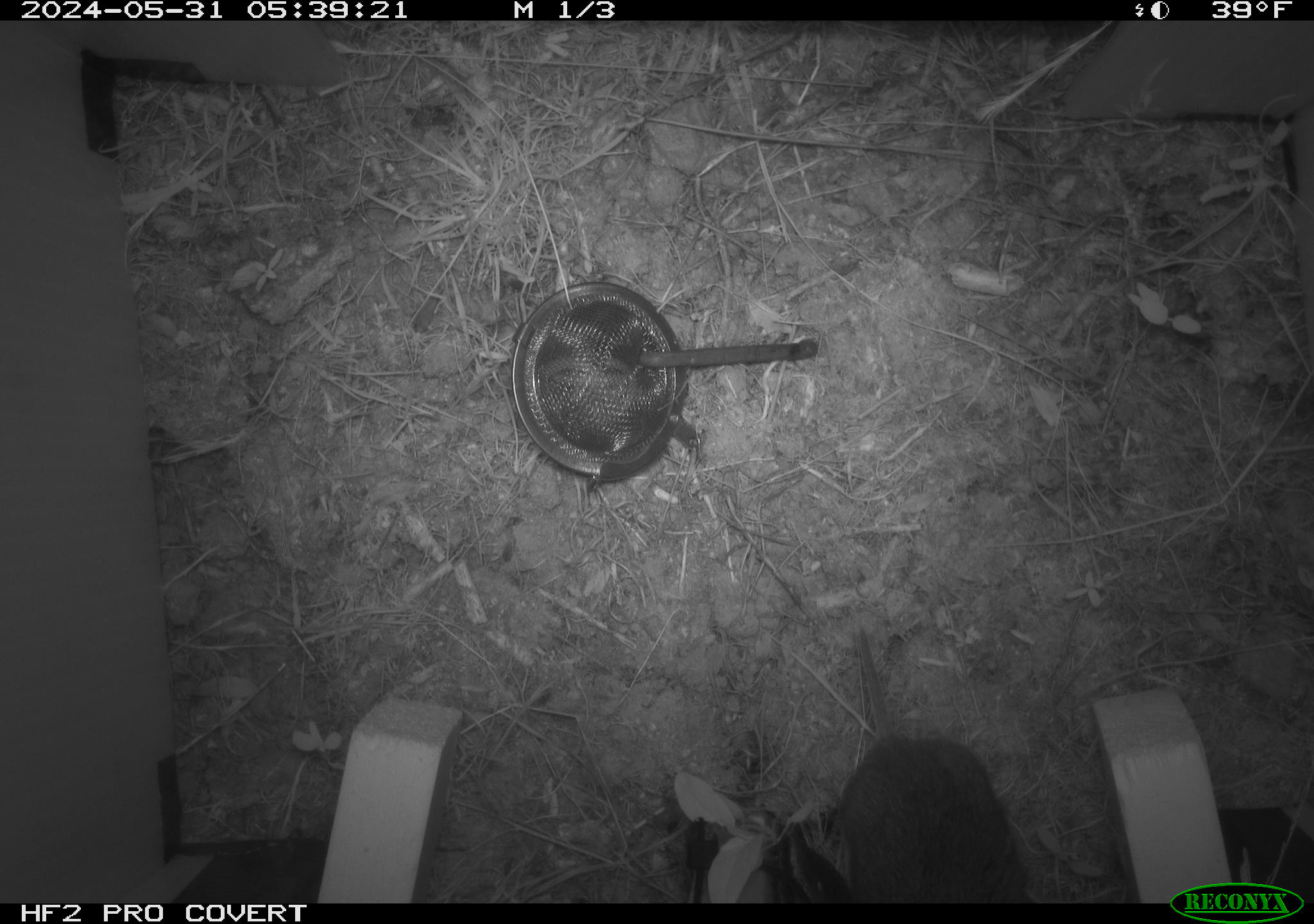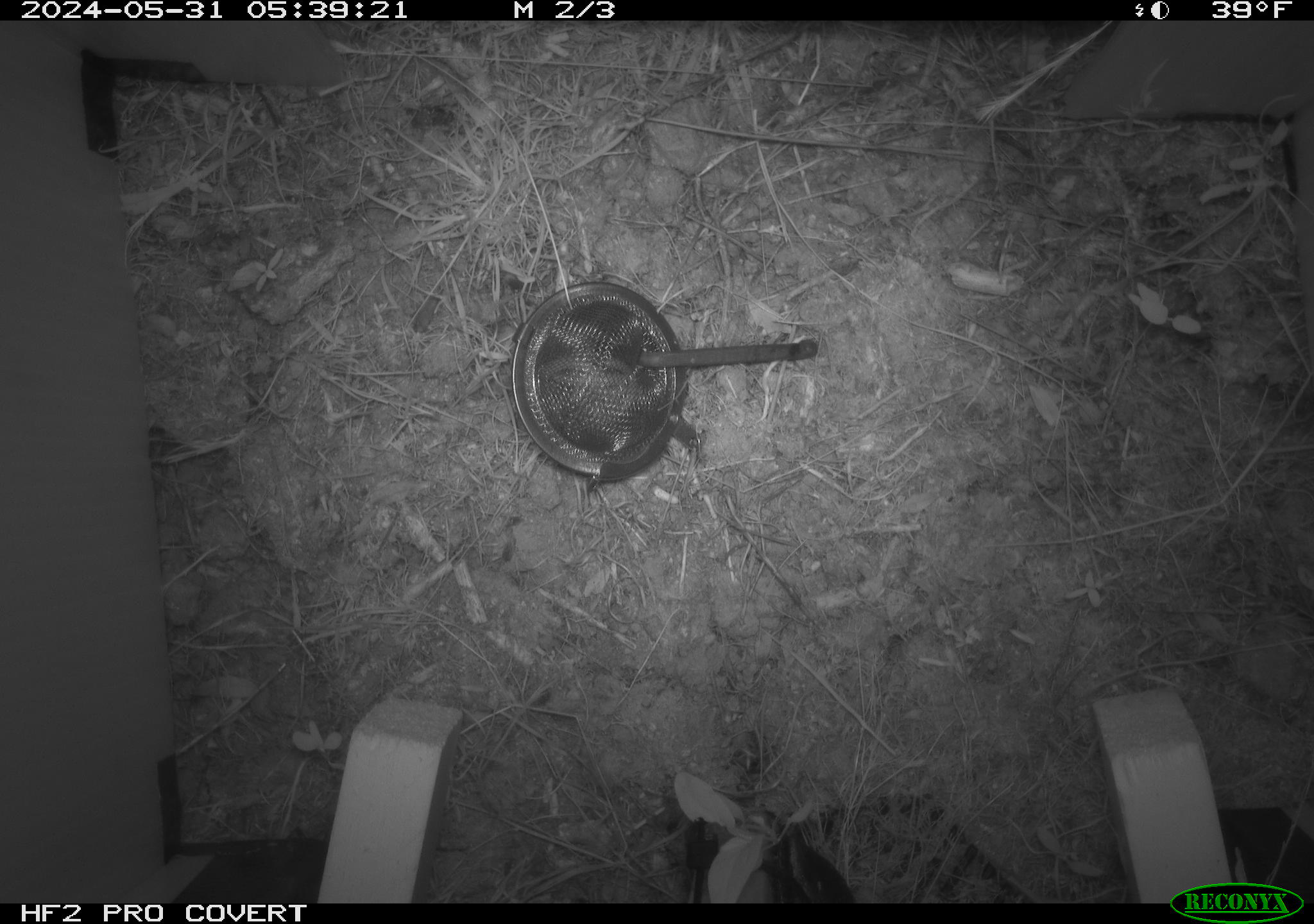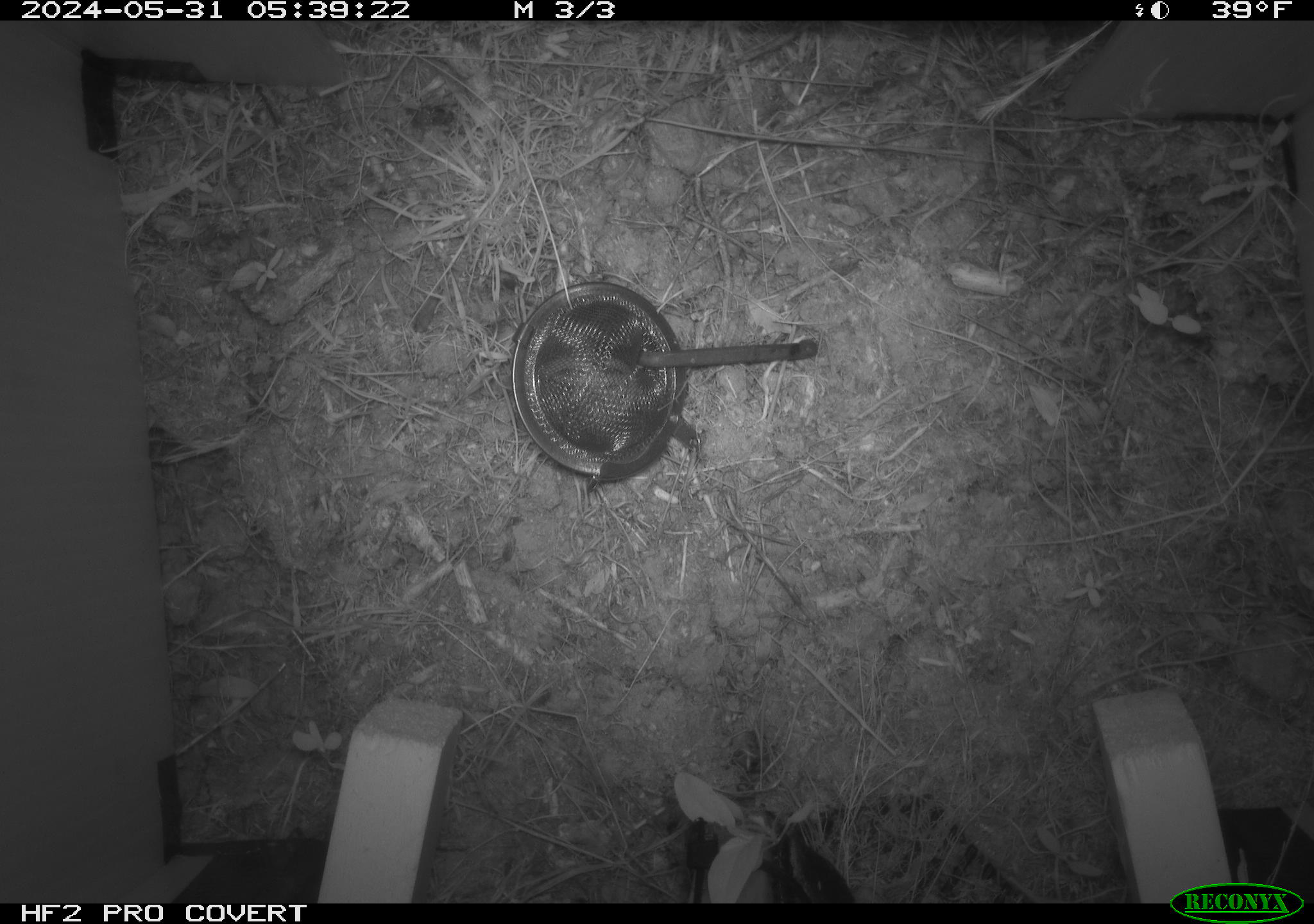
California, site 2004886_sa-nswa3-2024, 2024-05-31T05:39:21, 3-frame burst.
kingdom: Animalia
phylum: Chordata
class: Mammalia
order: Rodentia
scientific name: Rodentia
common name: rodent